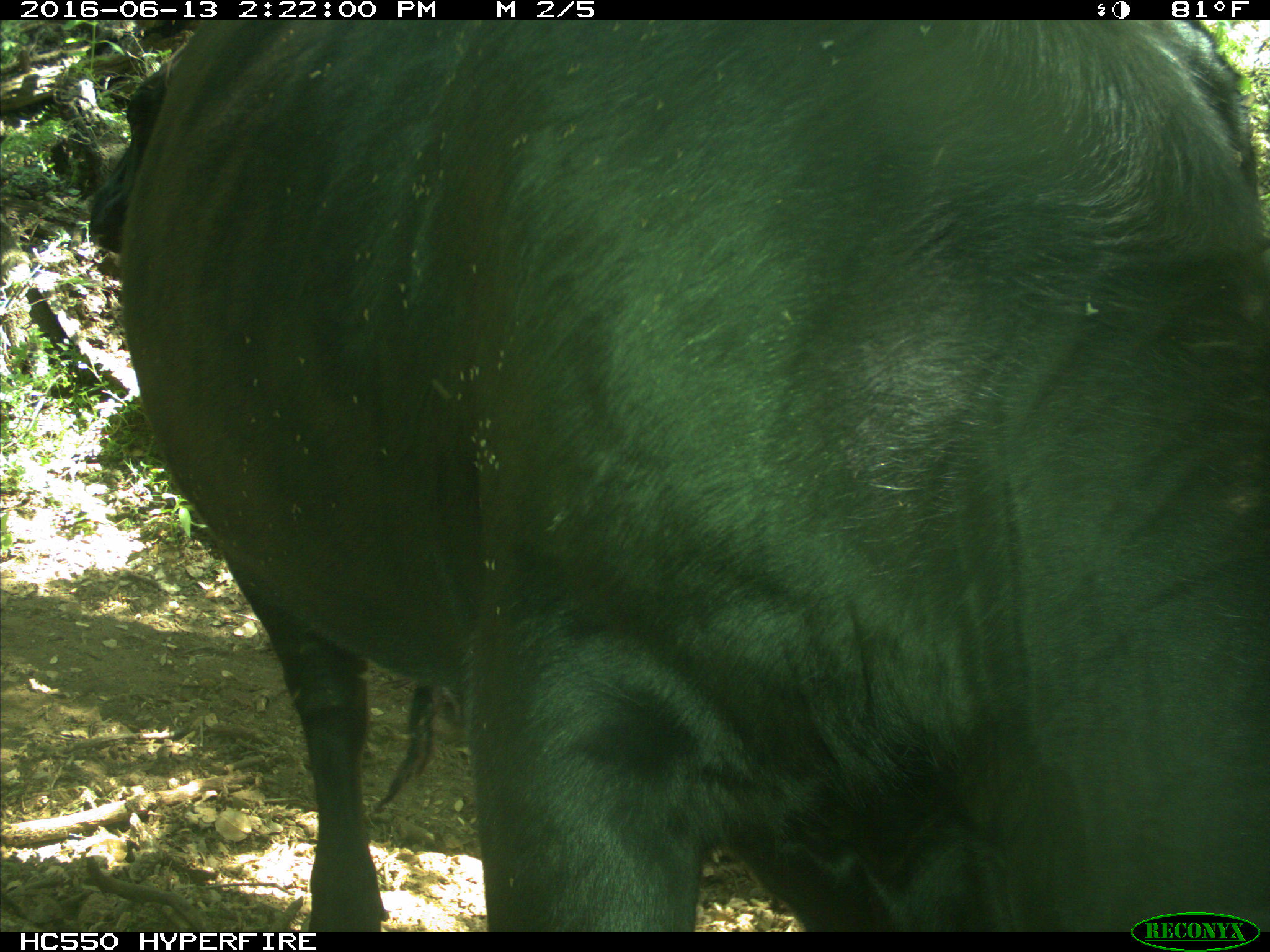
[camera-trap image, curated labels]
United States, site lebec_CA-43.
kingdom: Animalia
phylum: Chordata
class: Mammalia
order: Artiodactyla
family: Bovidae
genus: Bos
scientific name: Bos taurus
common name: domestic cow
Bos taurus (domestic cow).